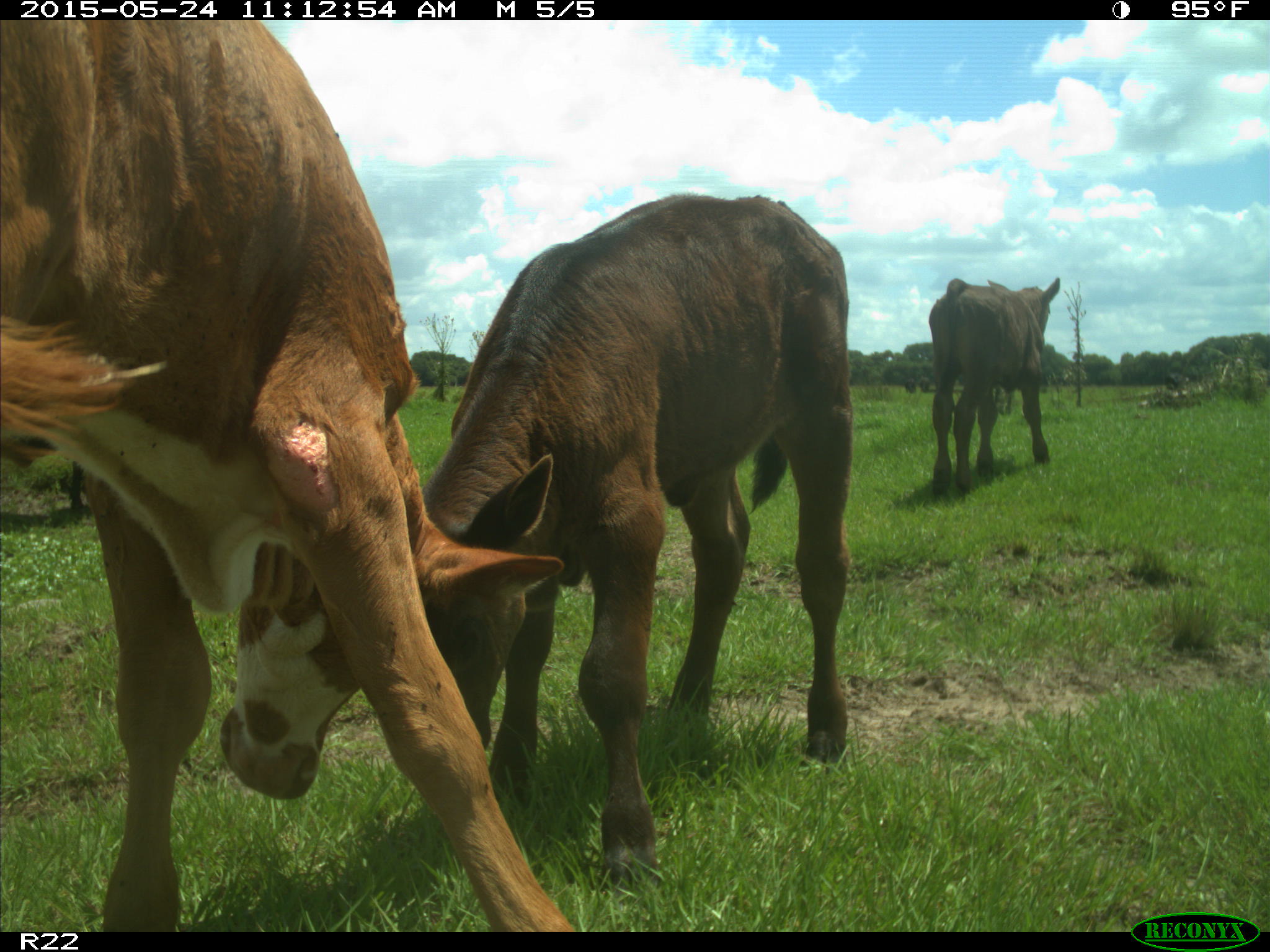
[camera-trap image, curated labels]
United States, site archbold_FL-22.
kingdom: Animalia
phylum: Chordata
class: Mammalia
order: Artiodactyla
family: Bovidae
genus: Bos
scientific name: Bos taurus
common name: domestic cow